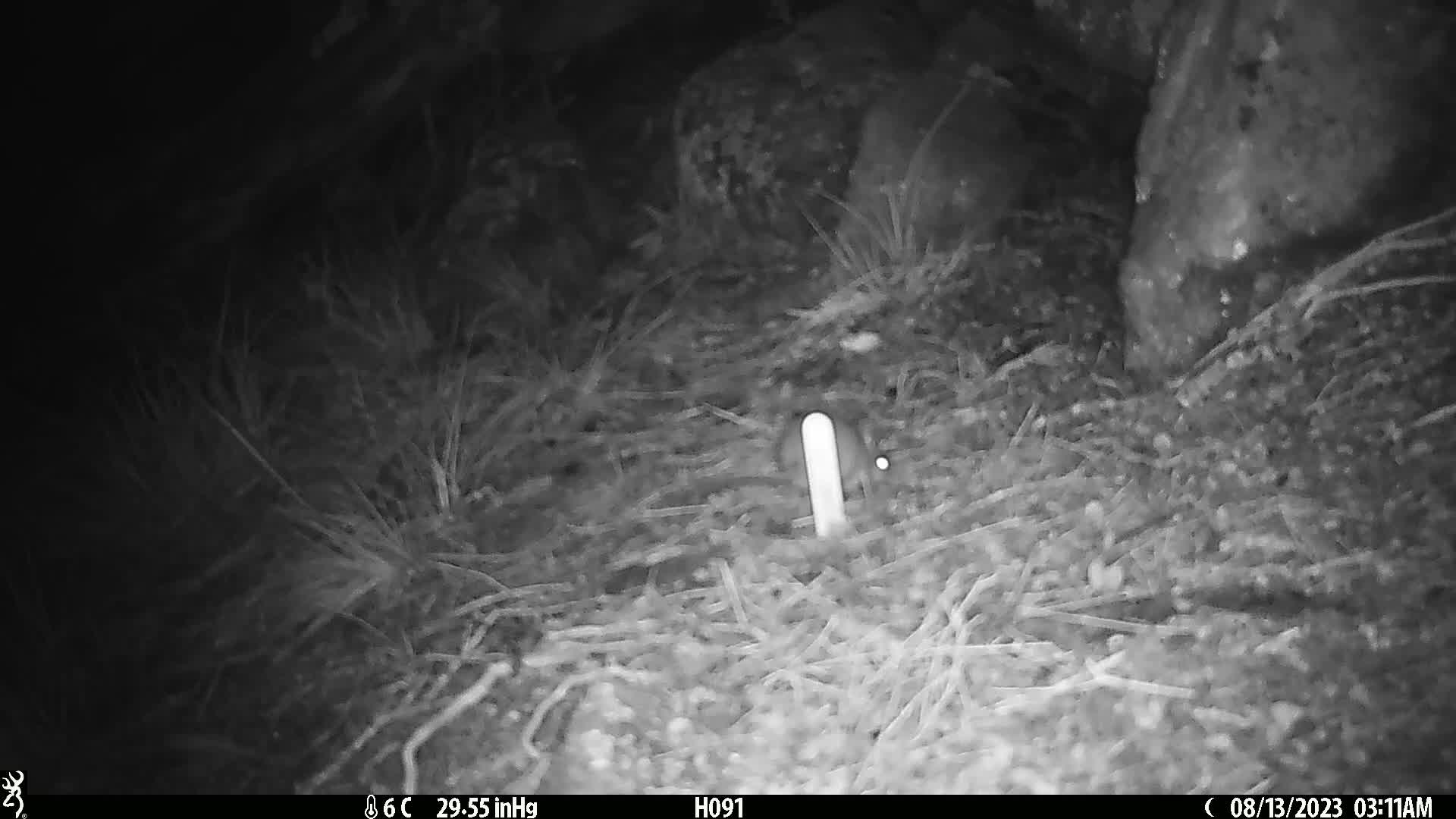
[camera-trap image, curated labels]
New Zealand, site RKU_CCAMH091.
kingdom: Animalia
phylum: Chordata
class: Mammalia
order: Rodentia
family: Muridae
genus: Rattus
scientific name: Rattus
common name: rat